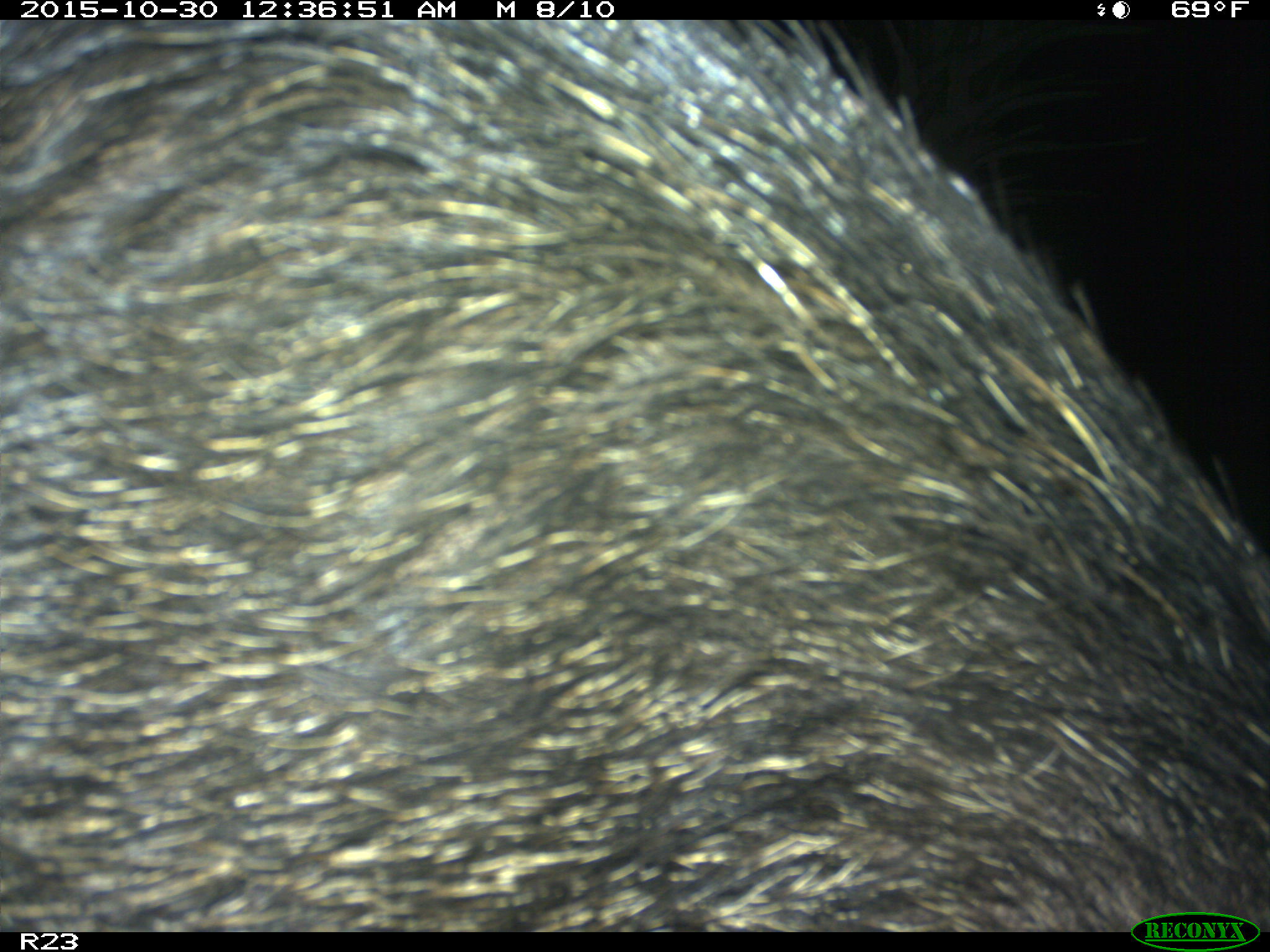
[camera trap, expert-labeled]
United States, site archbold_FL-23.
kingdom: Animalia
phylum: Chordata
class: Mammalia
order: Artiodactyla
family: Suidae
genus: Sus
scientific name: Sus scrofa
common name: wild boar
Sus scrofa (wild boar).